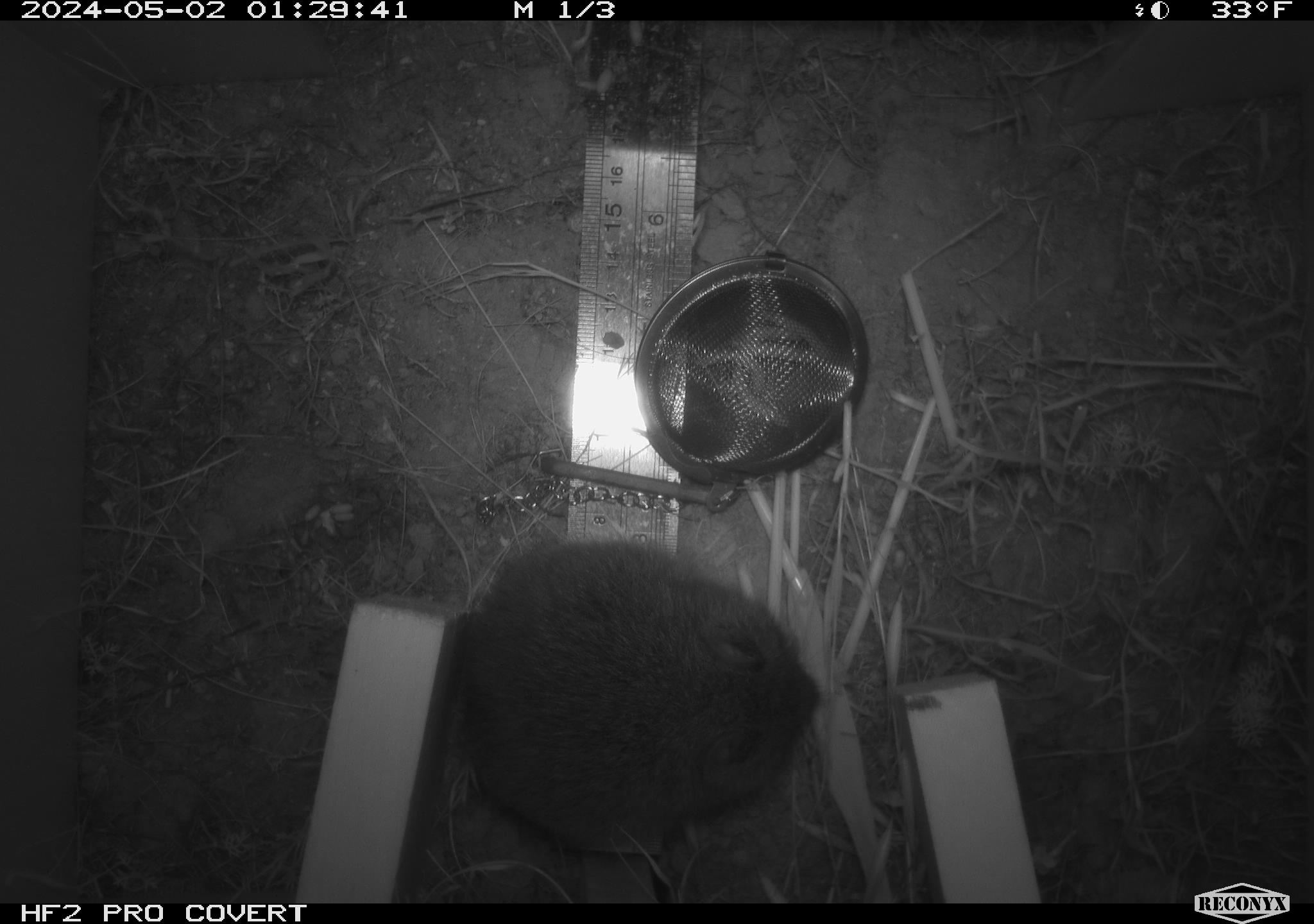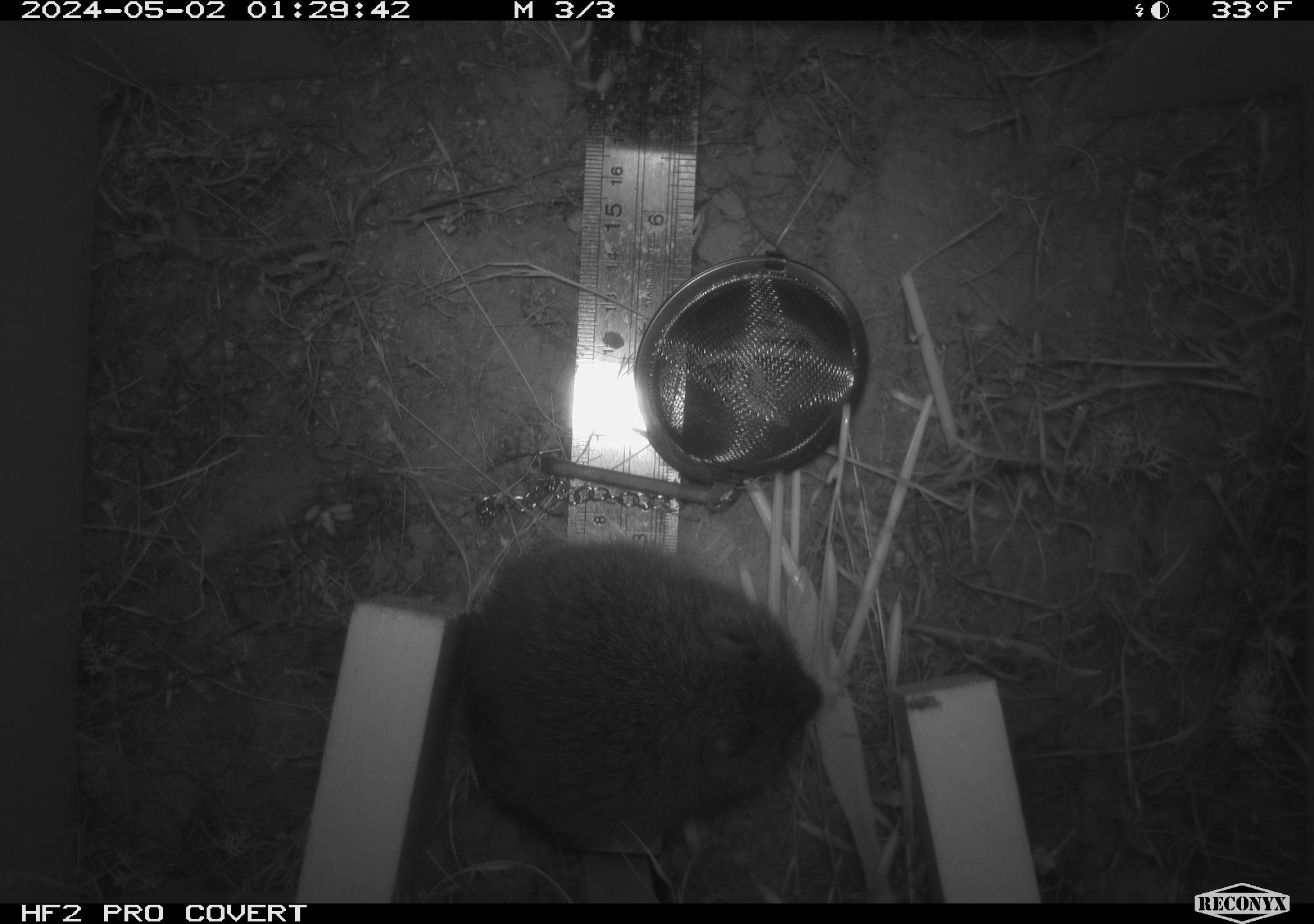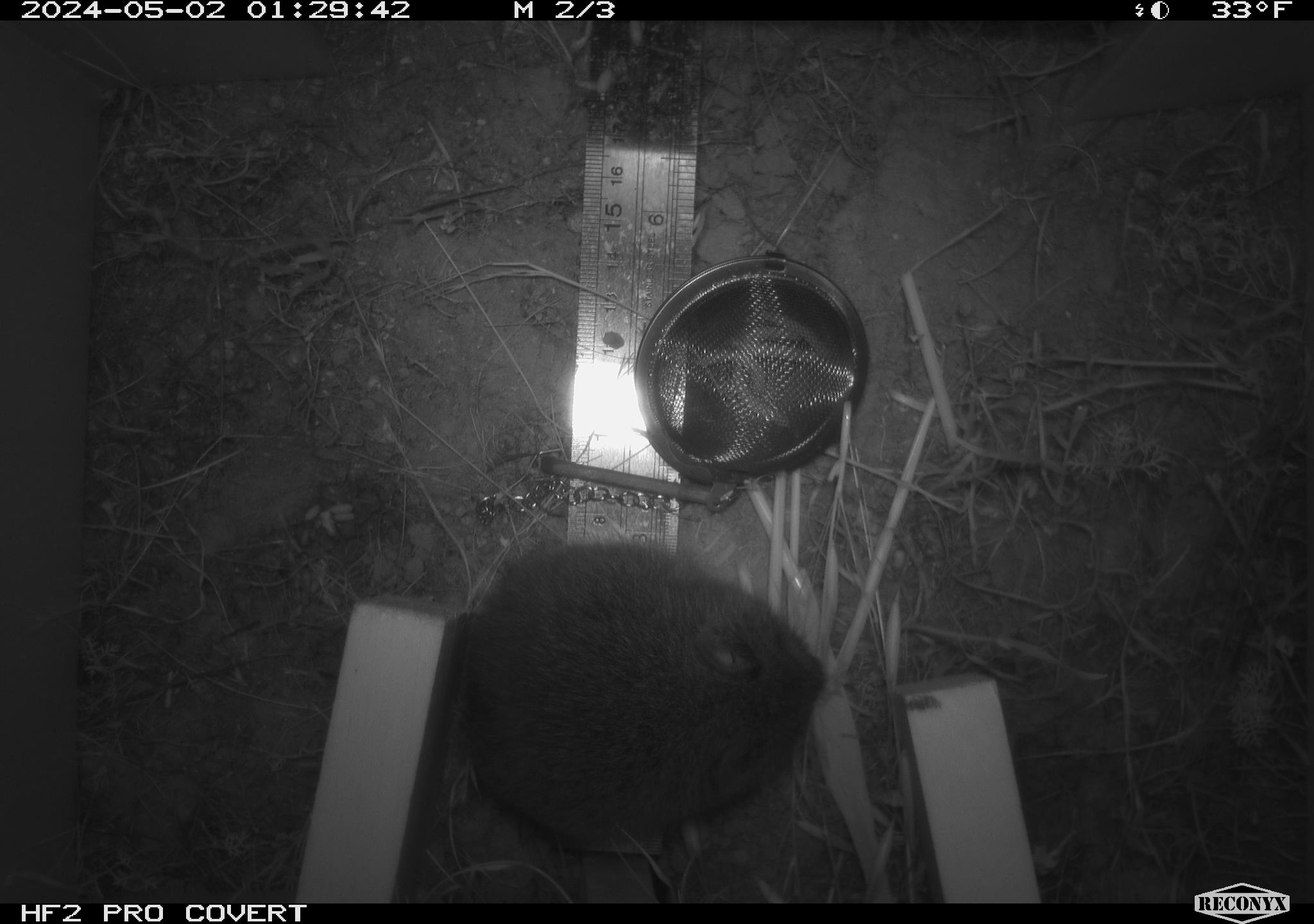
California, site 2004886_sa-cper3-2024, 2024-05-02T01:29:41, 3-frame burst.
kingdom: Animalia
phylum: Chordata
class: Mammalia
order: Rodentia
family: Cricetidae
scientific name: Arvicolinae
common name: voles, lemmings, and muskrats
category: arvicolinae subfamily